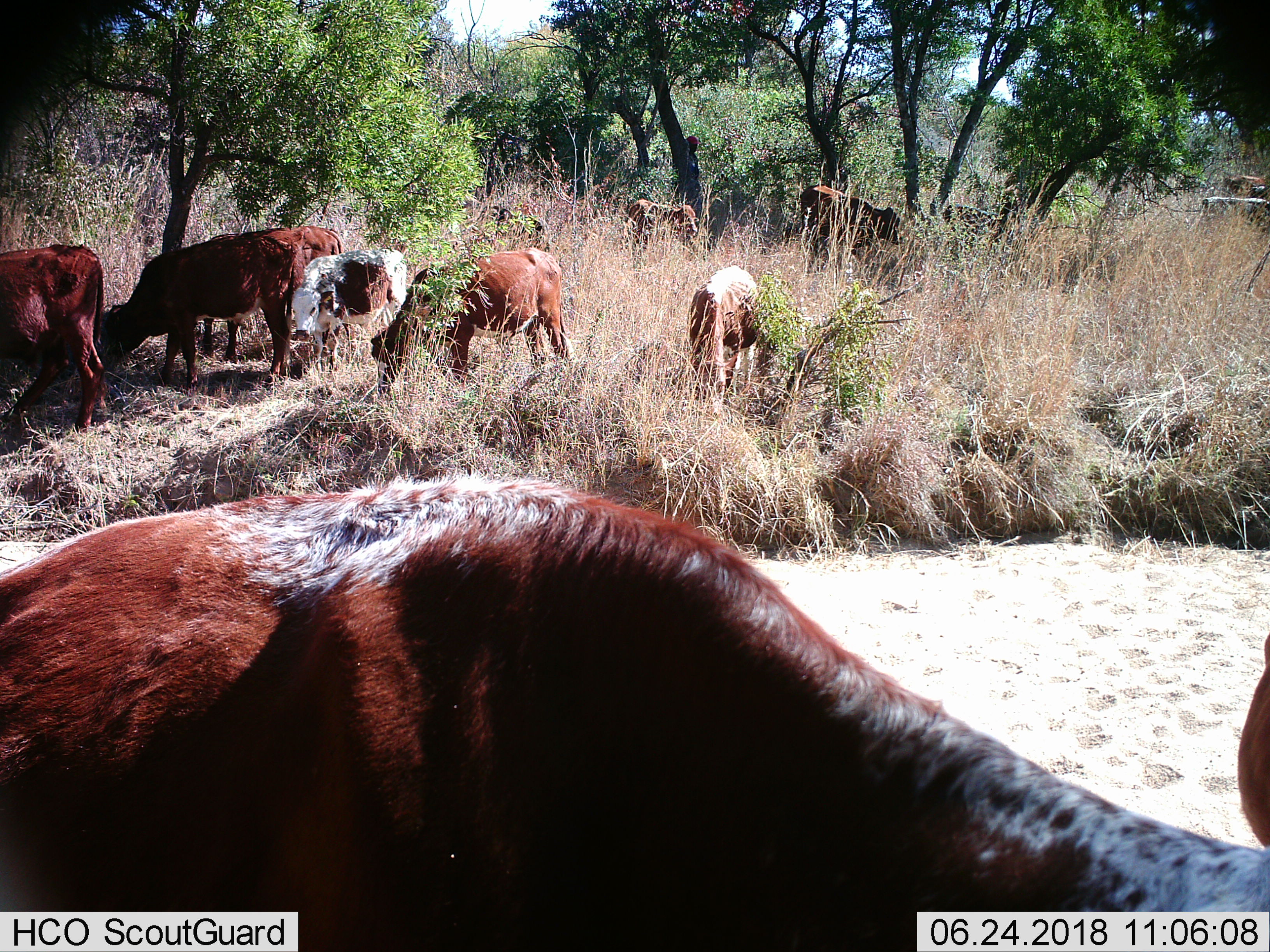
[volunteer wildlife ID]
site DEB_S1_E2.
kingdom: Animalia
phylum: Chordata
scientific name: Vertebrata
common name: domestic animal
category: domesticanimal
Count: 9.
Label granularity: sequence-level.